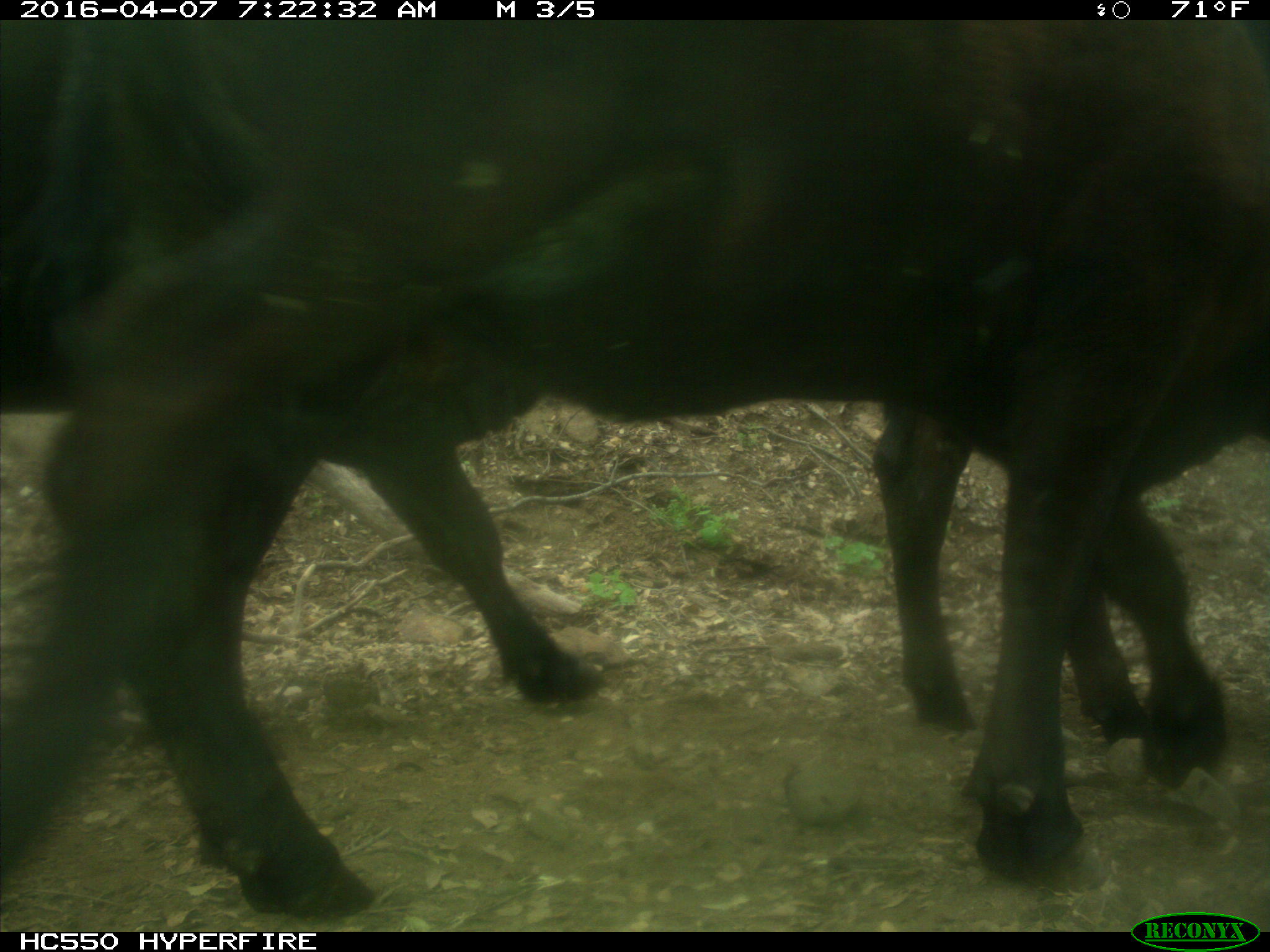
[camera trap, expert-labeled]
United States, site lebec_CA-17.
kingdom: Animalia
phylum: Chordata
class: Mammalia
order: Artiodactyla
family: Bovidae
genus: Bos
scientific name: Bos taurus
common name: domestic cow